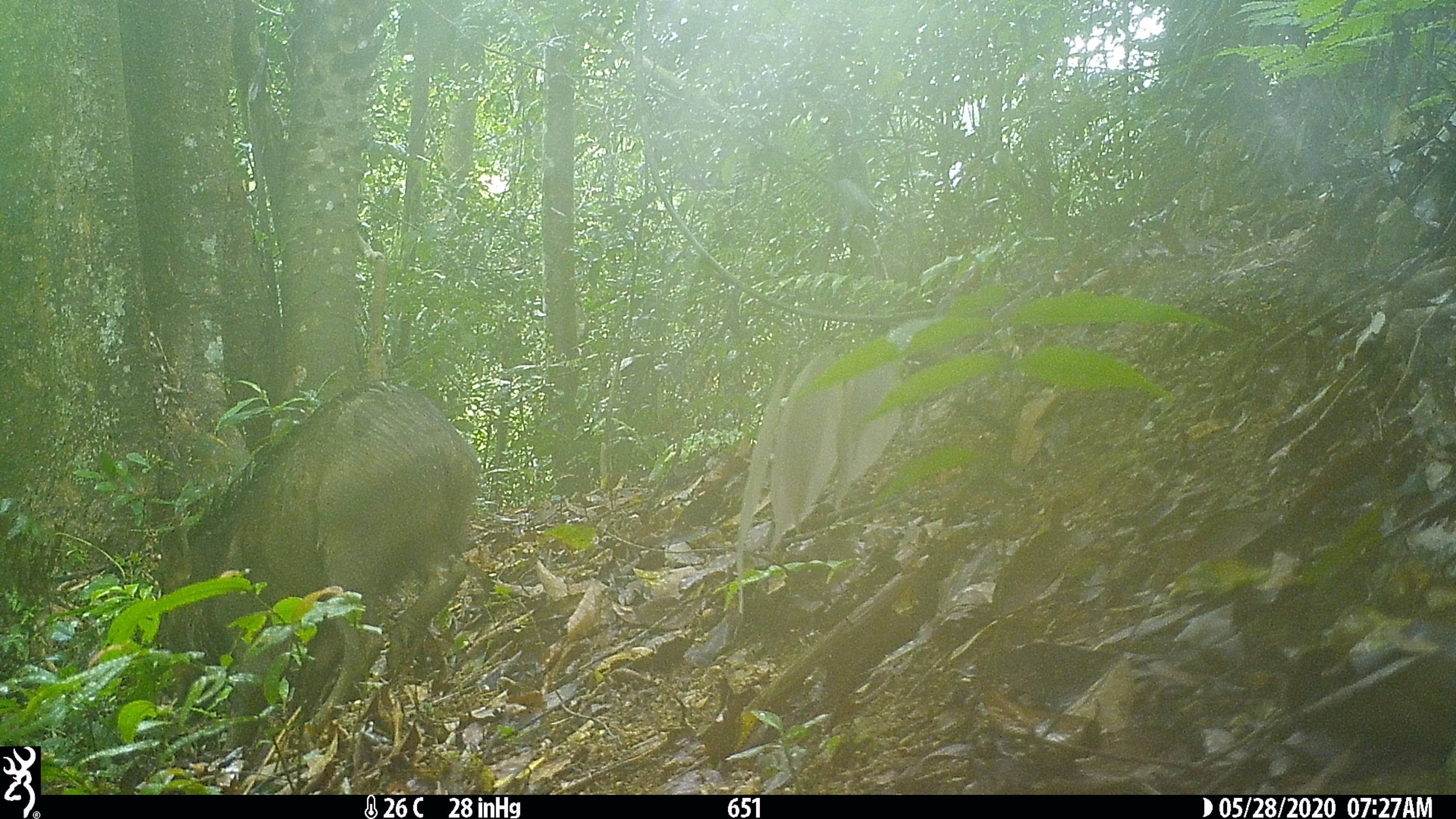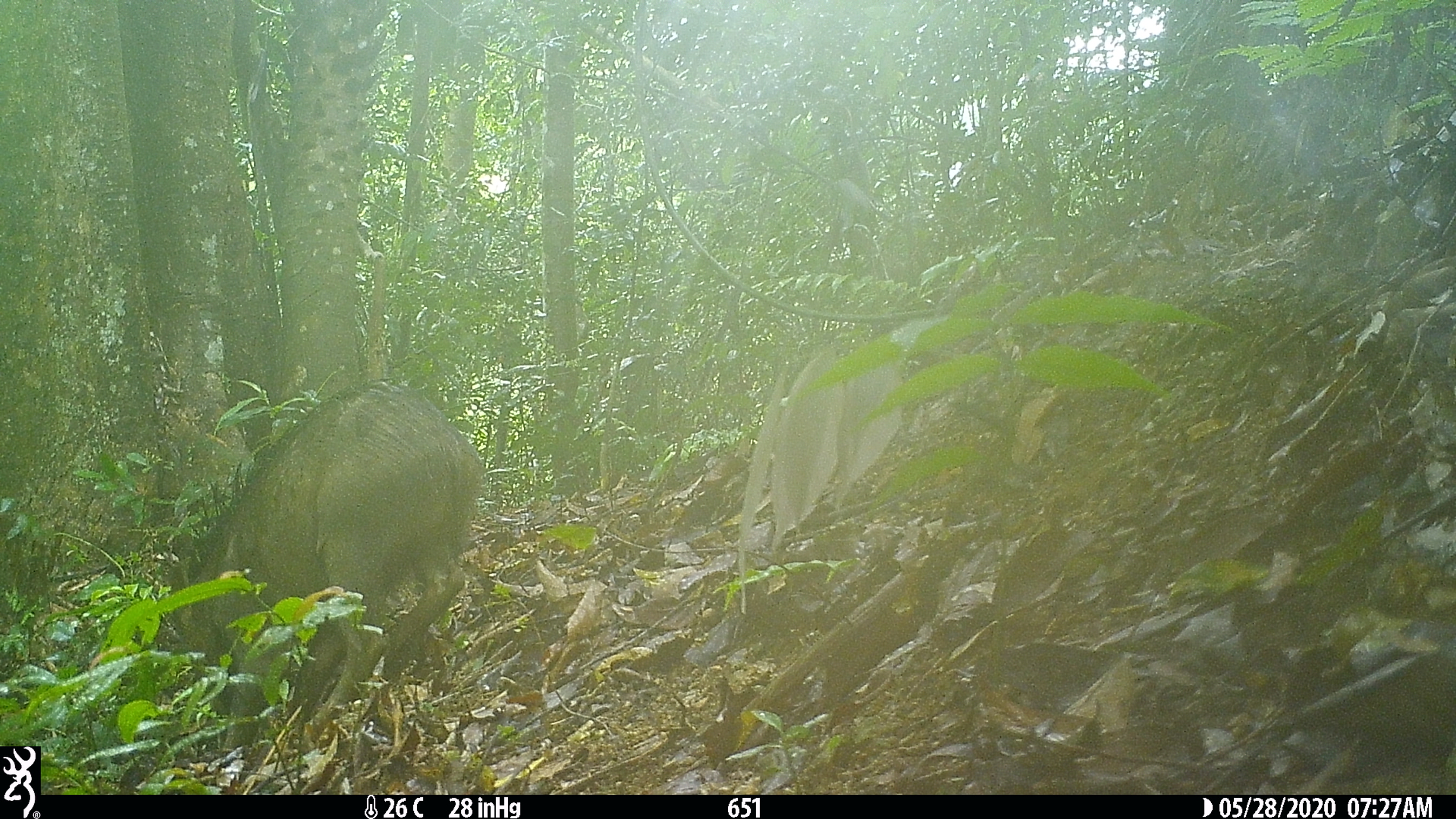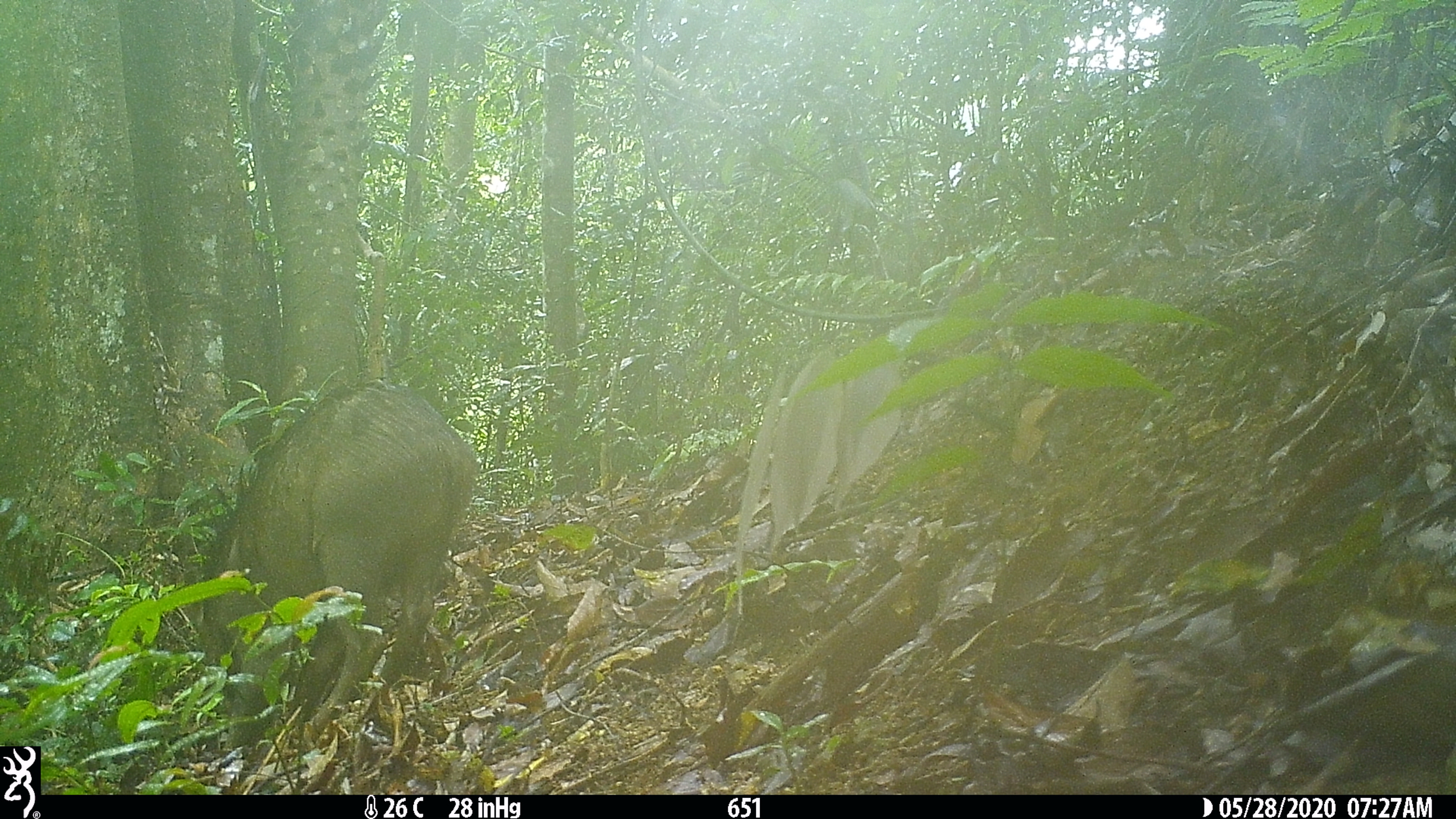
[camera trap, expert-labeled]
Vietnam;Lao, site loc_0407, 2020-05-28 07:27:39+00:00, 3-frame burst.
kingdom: Animalia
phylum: Chordata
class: Mammalia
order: Artiodactyla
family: Suidae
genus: Sus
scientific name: Sus scrofa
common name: eurasian wild pig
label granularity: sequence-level